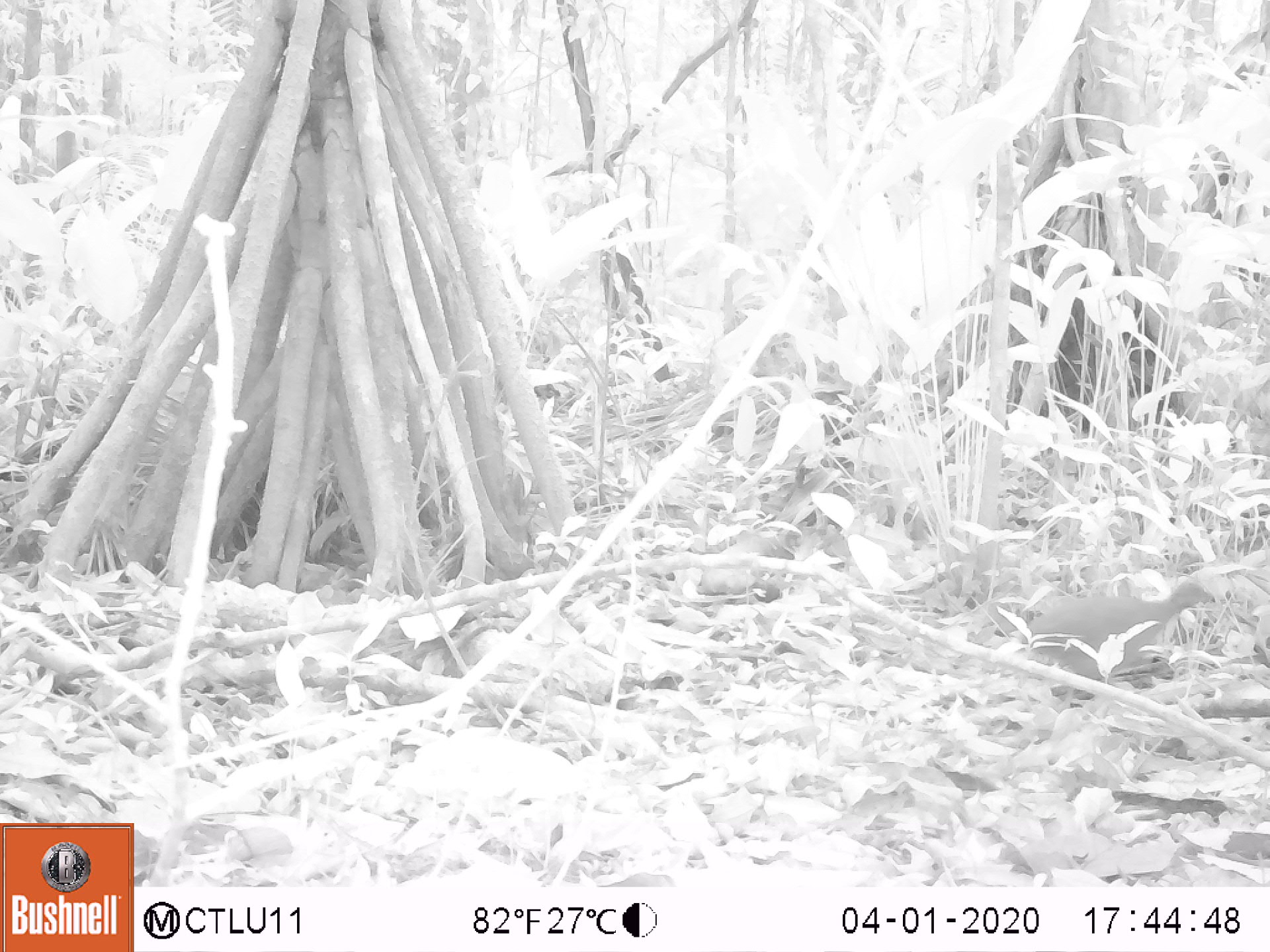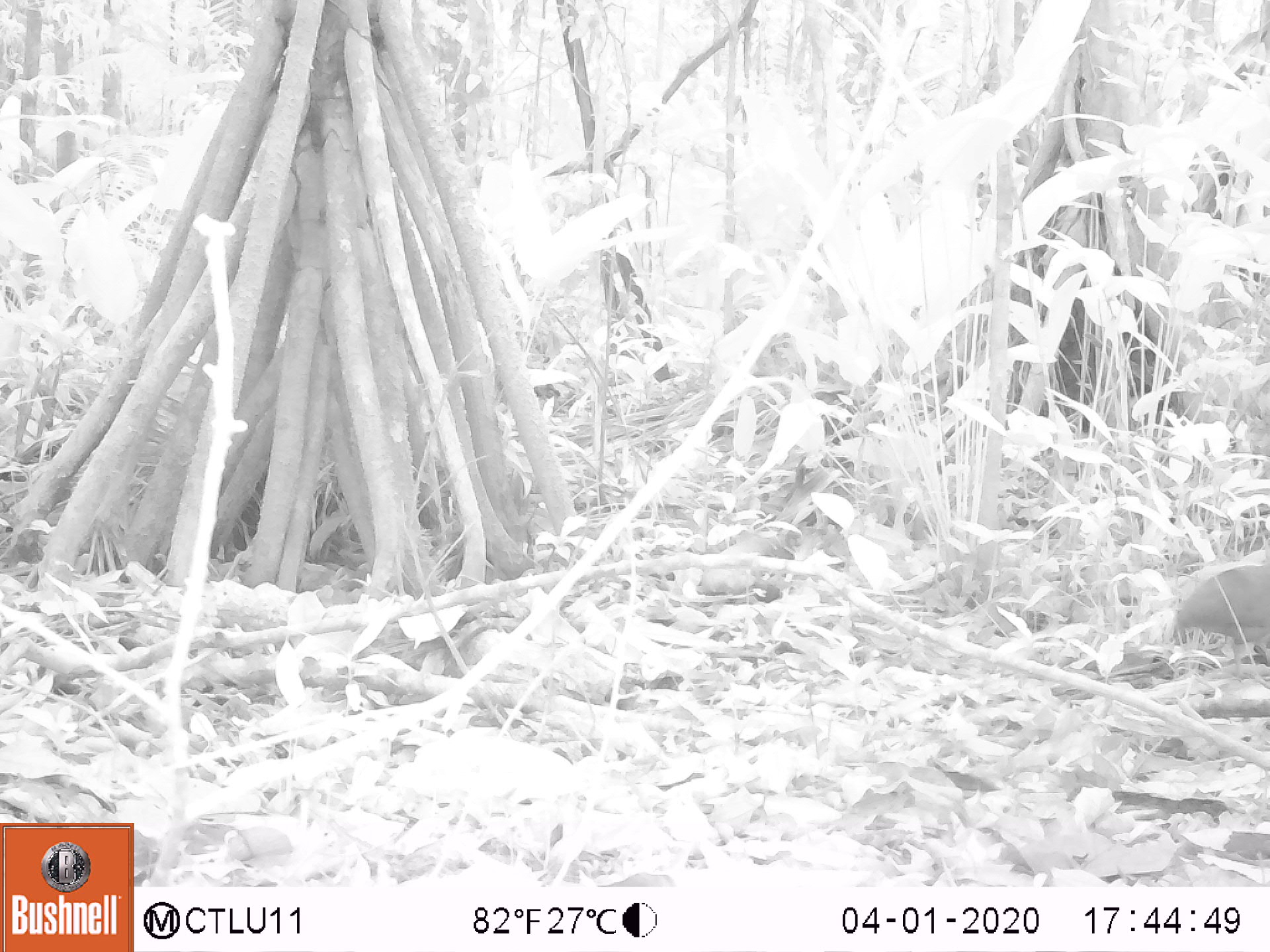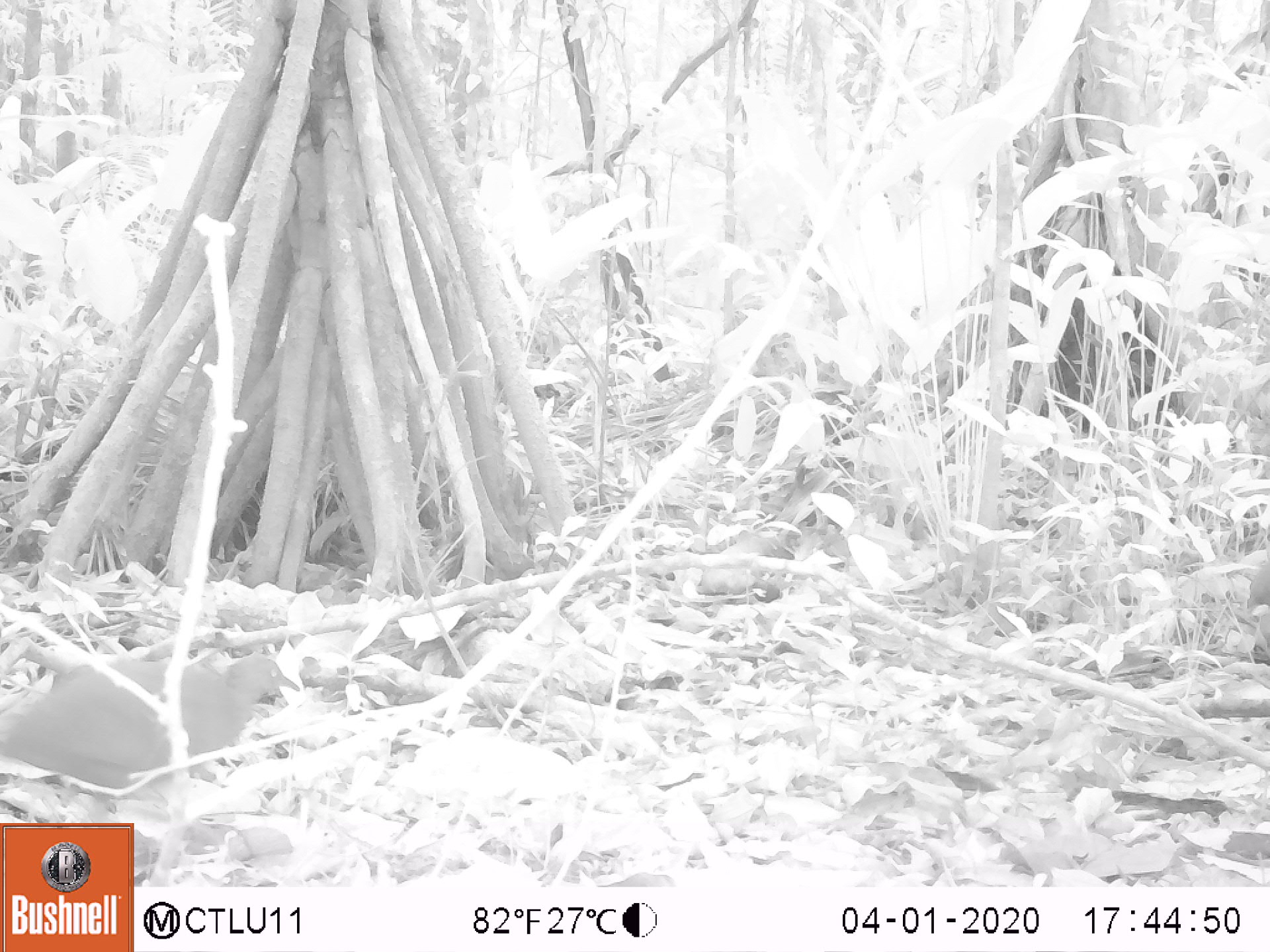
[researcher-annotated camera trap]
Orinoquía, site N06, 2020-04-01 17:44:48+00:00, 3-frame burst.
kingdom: Animalia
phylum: Chordata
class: Aves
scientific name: Aves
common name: bird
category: unknown bird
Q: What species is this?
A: Unknown bird (bird) (Aves).